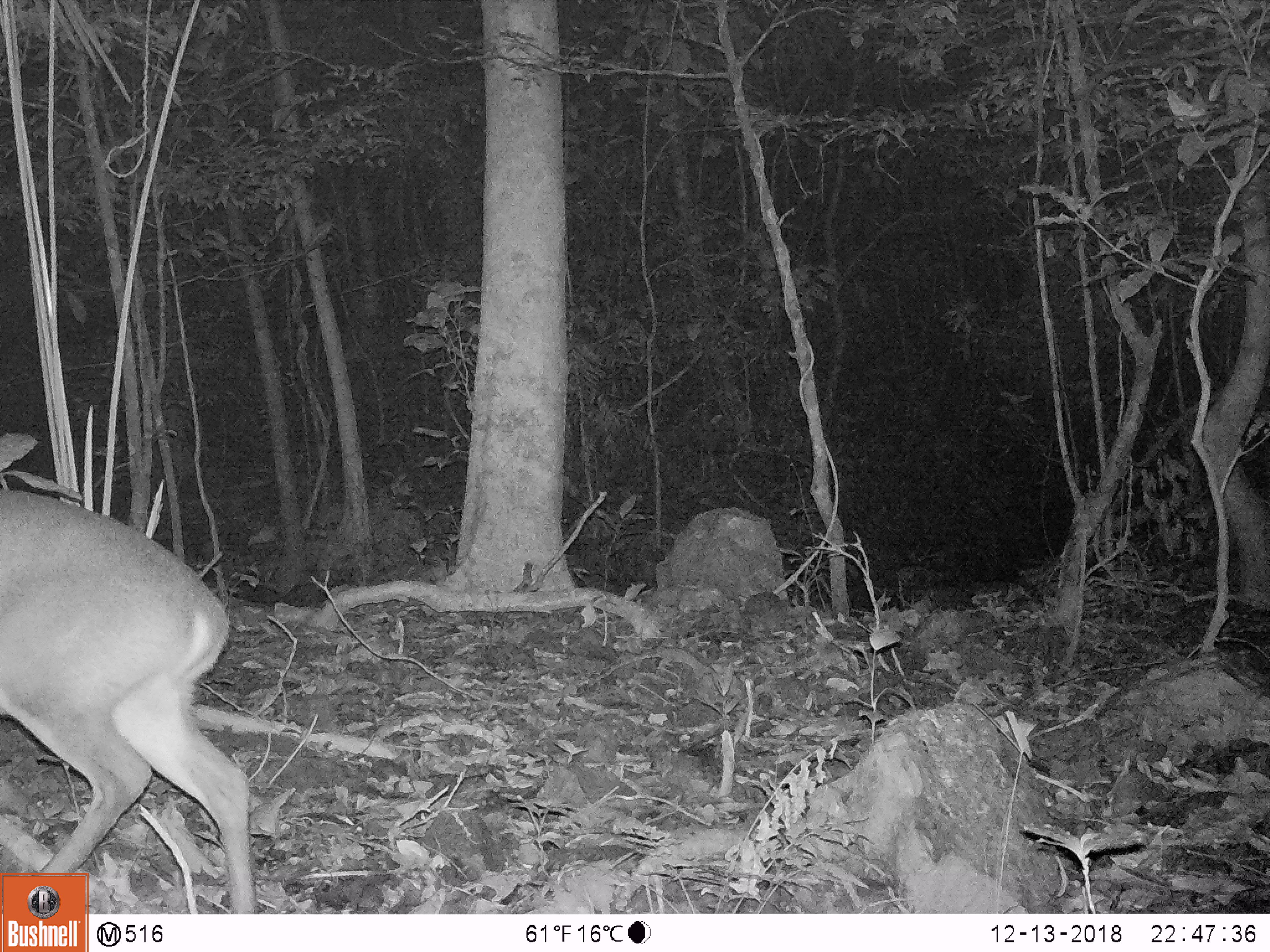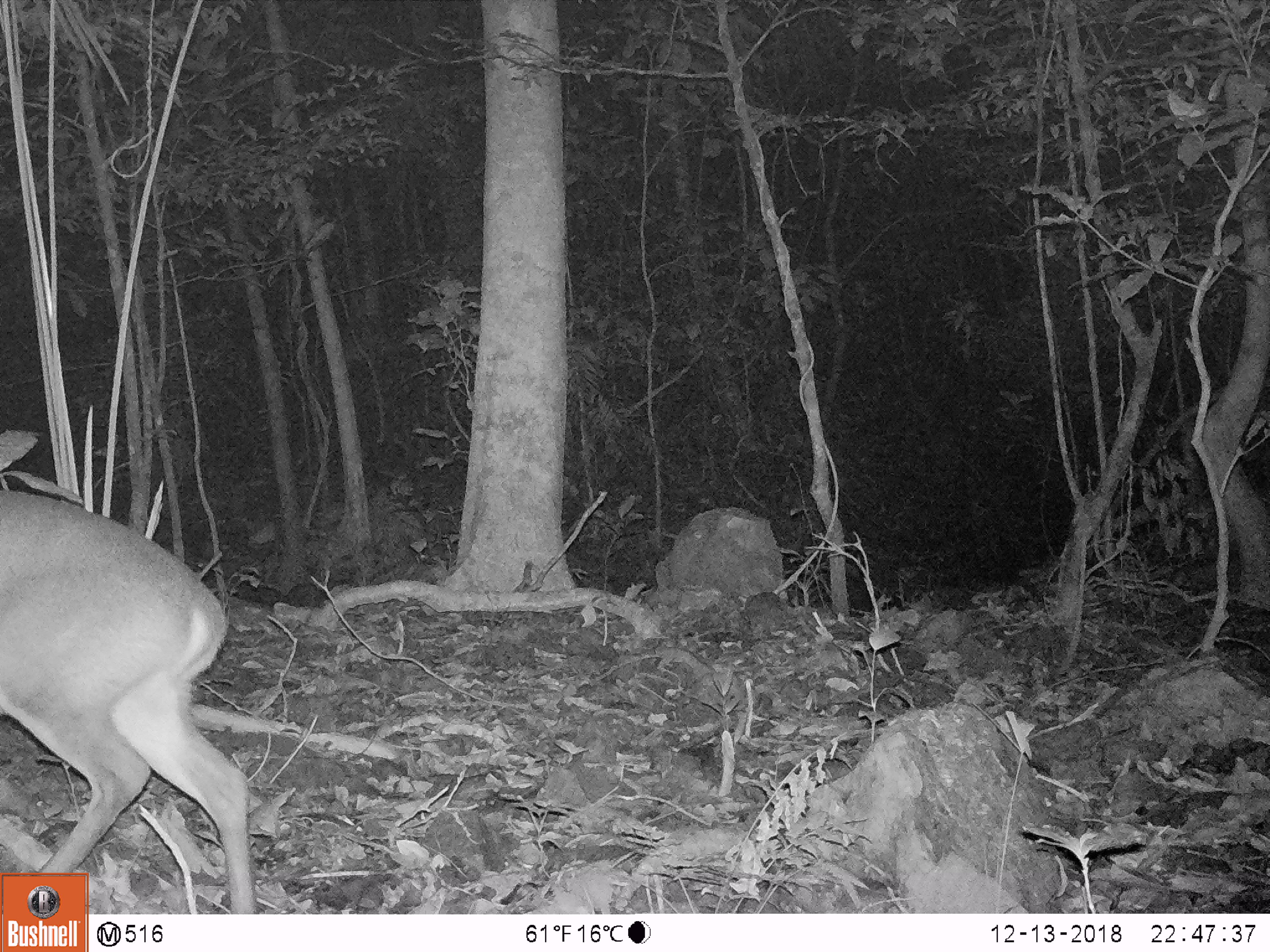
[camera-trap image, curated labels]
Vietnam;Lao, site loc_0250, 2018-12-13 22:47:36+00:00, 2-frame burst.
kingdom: Animalia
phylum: Chordata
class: Mammalia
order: Artiodactyla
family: Cervidae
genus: Muntiacus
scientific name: Muntiacus vuquangensis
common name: large-antlered muntjac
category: large antlered muntjac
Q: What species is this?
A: Large antlered muntjac (large-antlered muntjac) (Muntiacus vuquangensis).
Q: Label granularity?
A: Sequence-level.